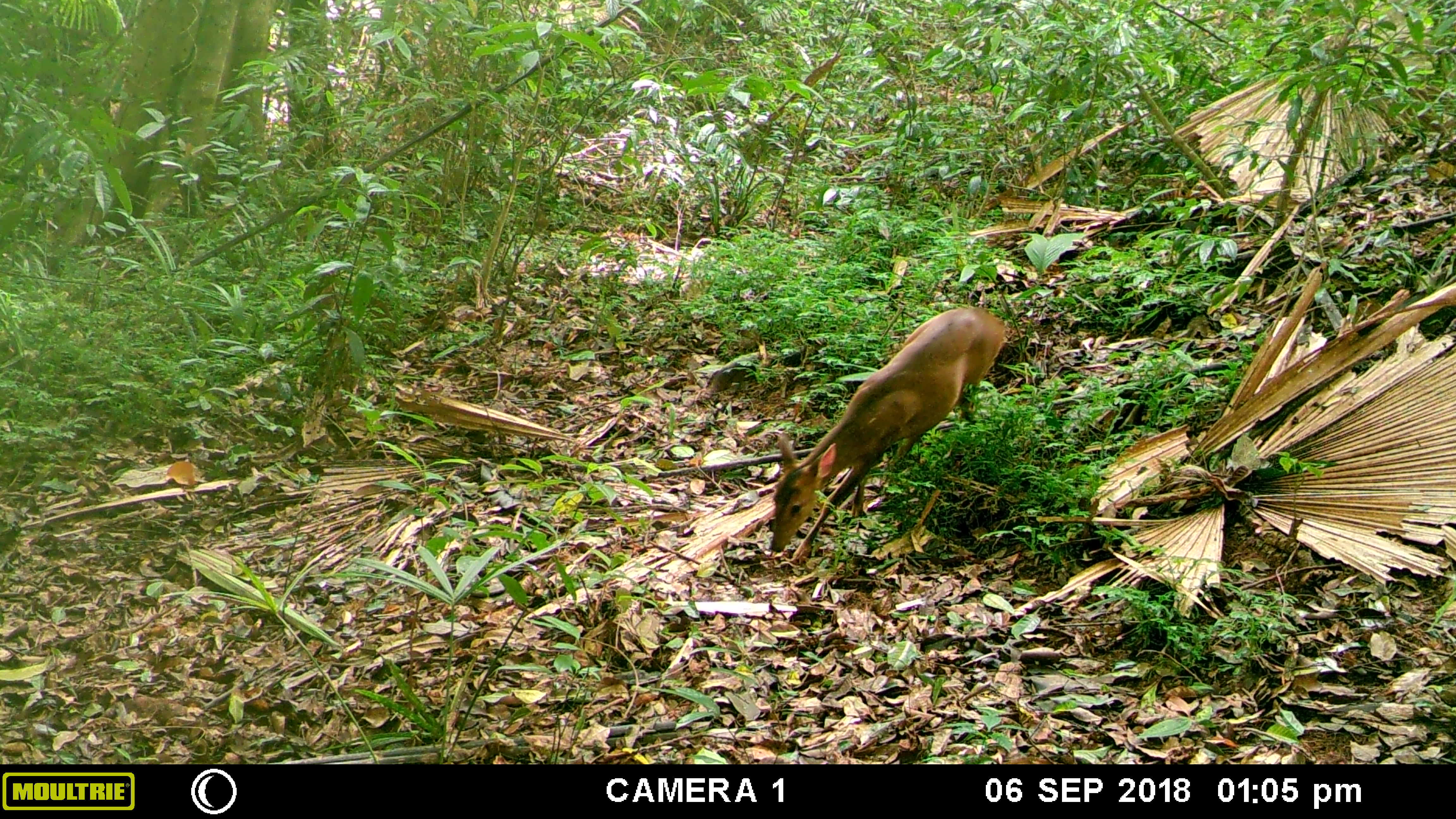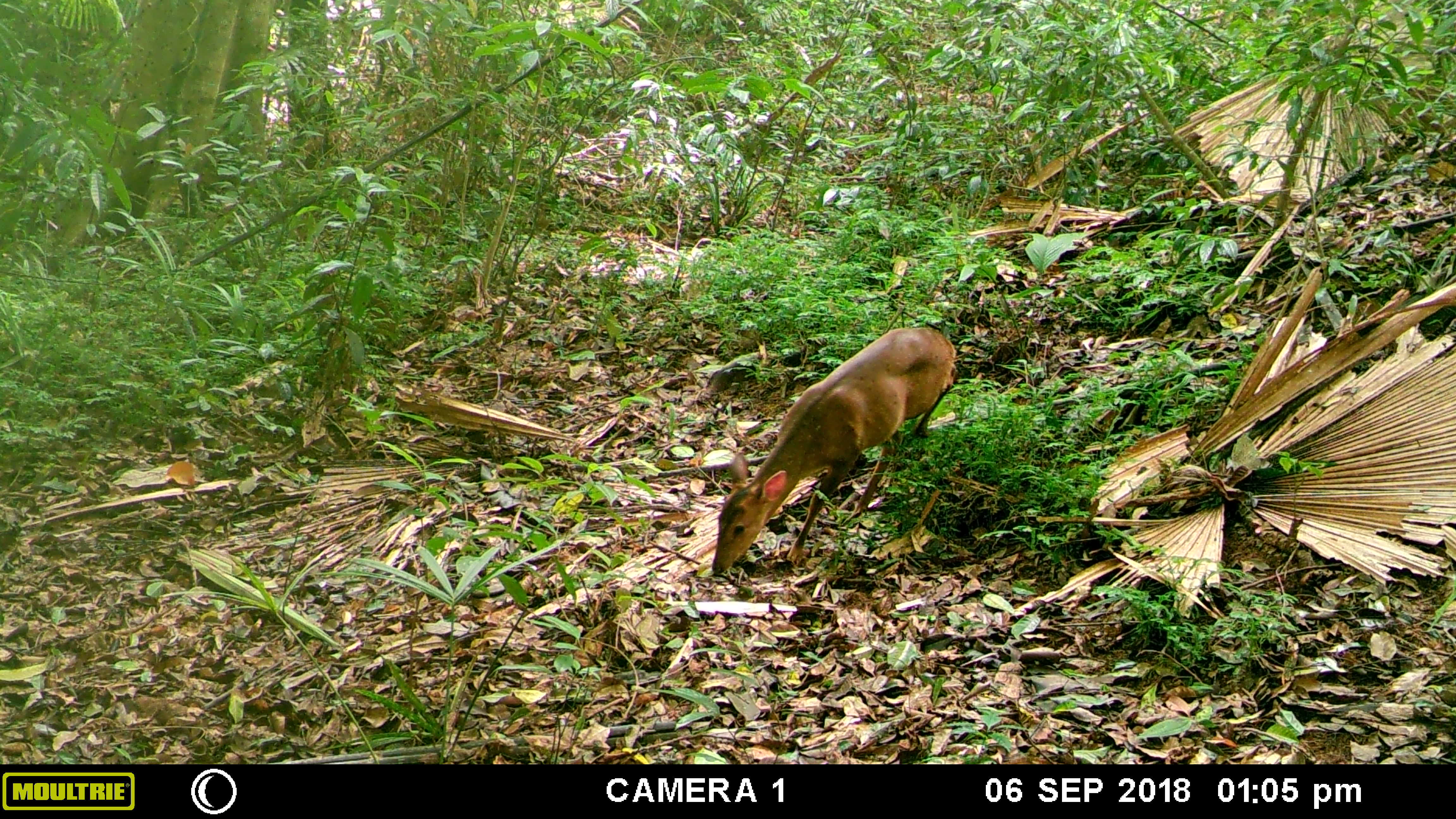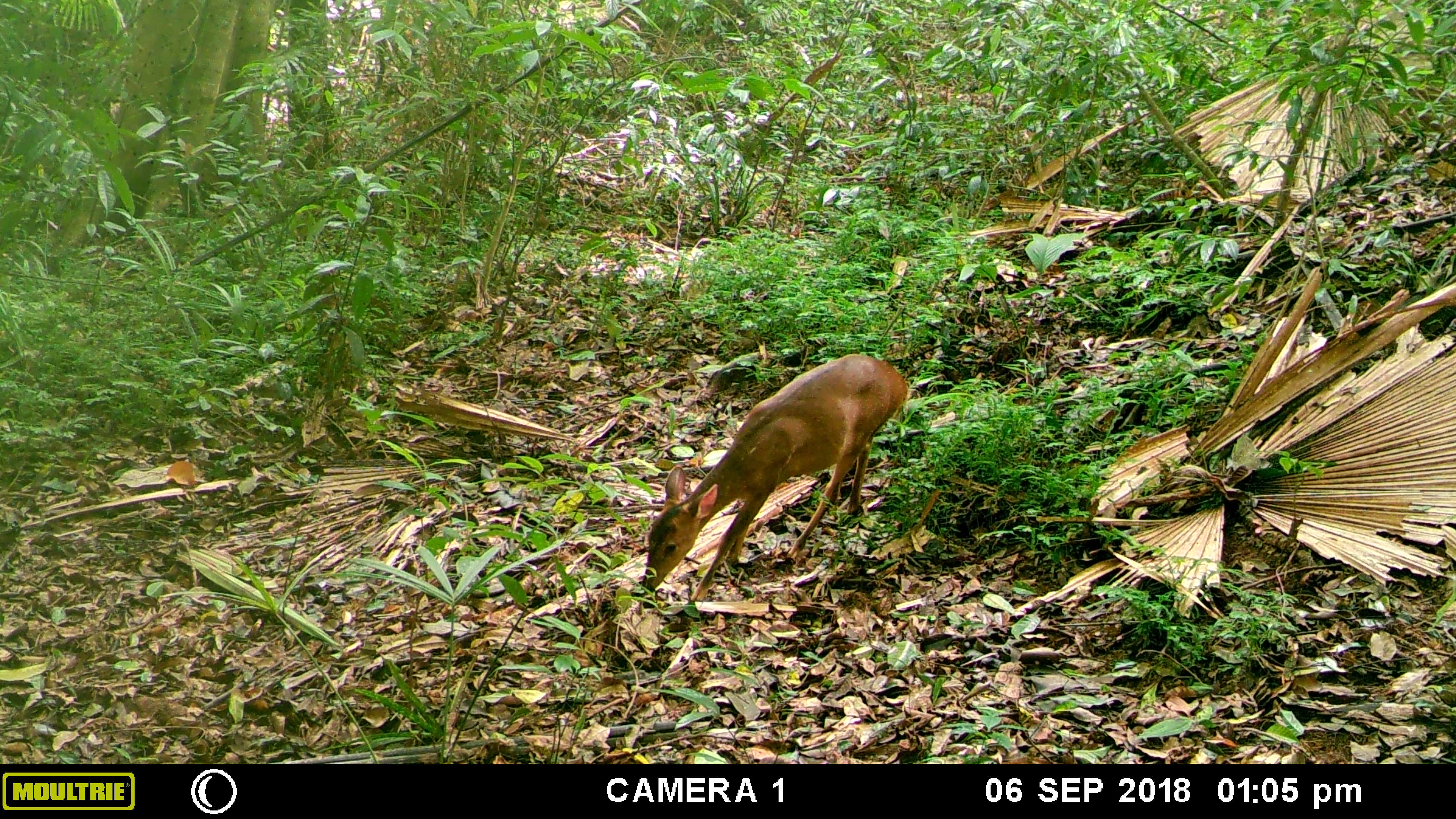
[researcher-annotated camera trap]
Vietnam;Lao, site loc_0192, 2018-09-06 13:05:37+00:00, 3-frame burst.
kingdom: Animalia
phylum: Chordata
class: Mammalia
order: Artiodactyla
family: Cervidae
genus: Muntiacus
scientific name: Muntiacus vuquangensis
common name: large-antlered muntjac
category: large antlered muntjac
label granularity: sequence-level